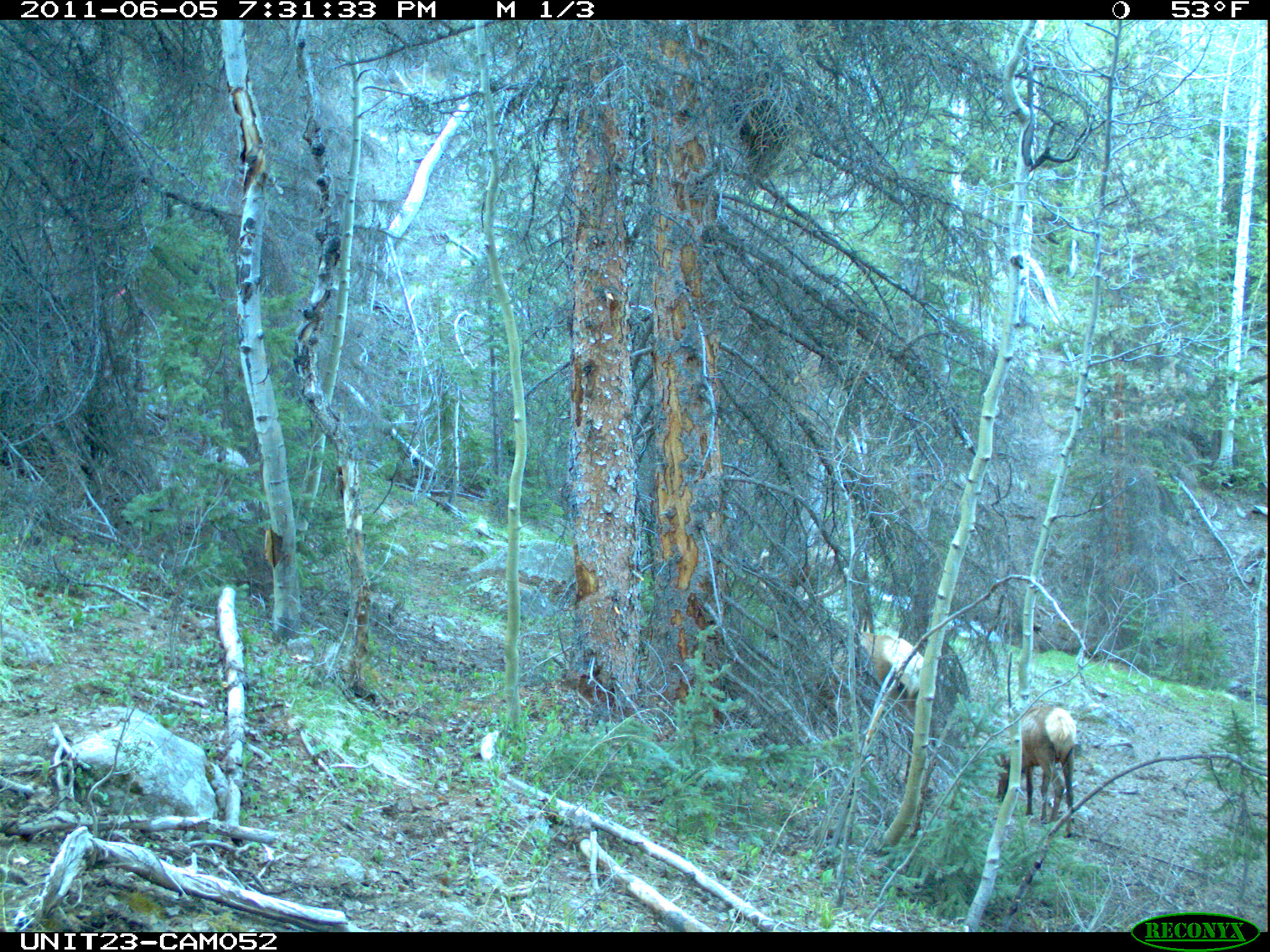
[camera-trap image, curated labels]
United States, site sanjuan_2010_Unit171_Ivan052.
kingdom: Animalia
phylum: Chordata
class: Mammalia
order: Artiodactyla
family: Cervidae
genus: Cervus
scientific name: Cervus elaphus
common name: red deer